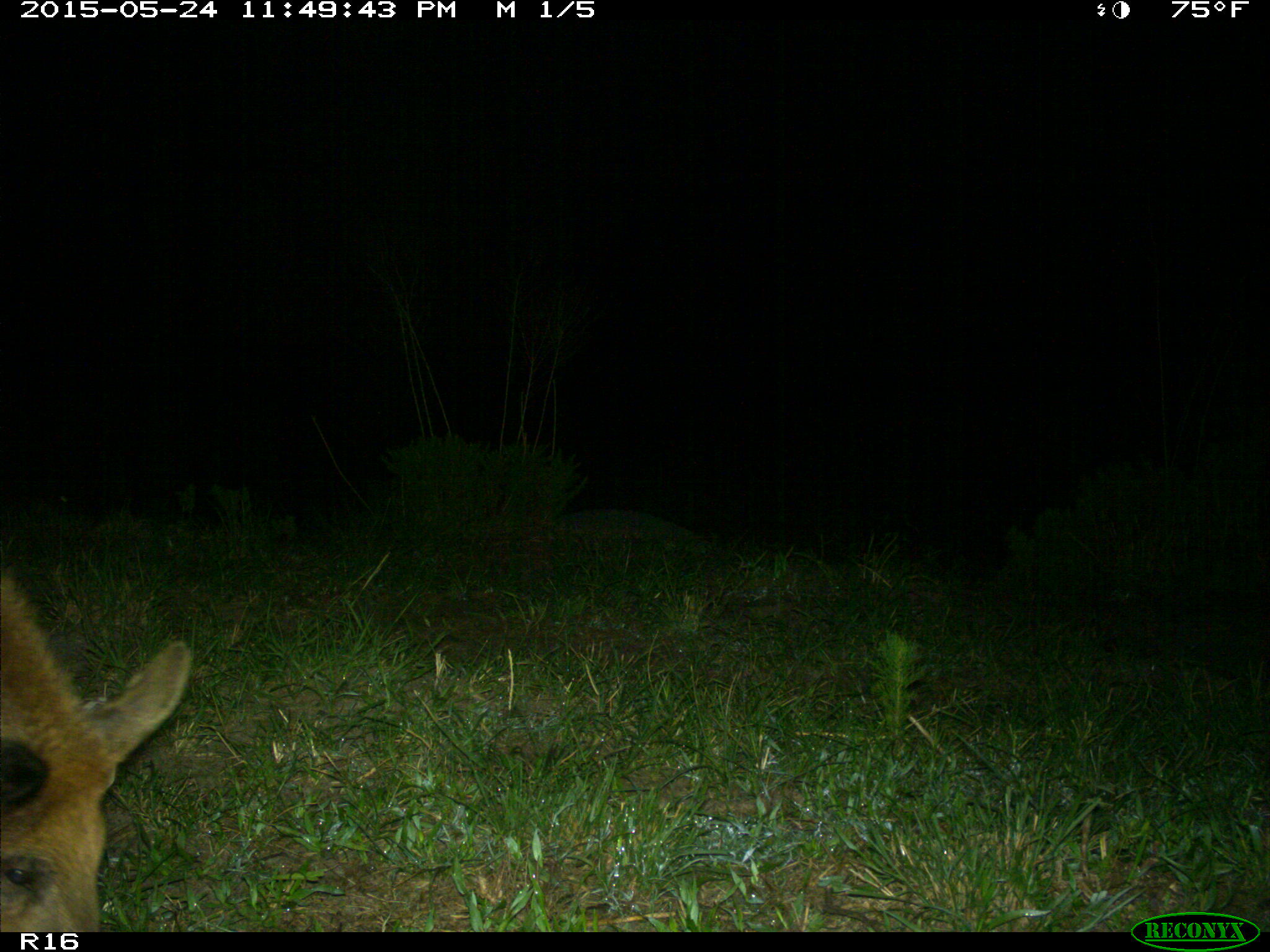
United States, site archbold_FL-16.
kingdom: Animalia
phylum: Chordata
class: Mammalia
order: Artiodactyla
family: Suidae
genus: Sus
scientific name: Sus scrofa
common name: wild boar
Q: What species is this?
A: Sus scrofa (wild boar).